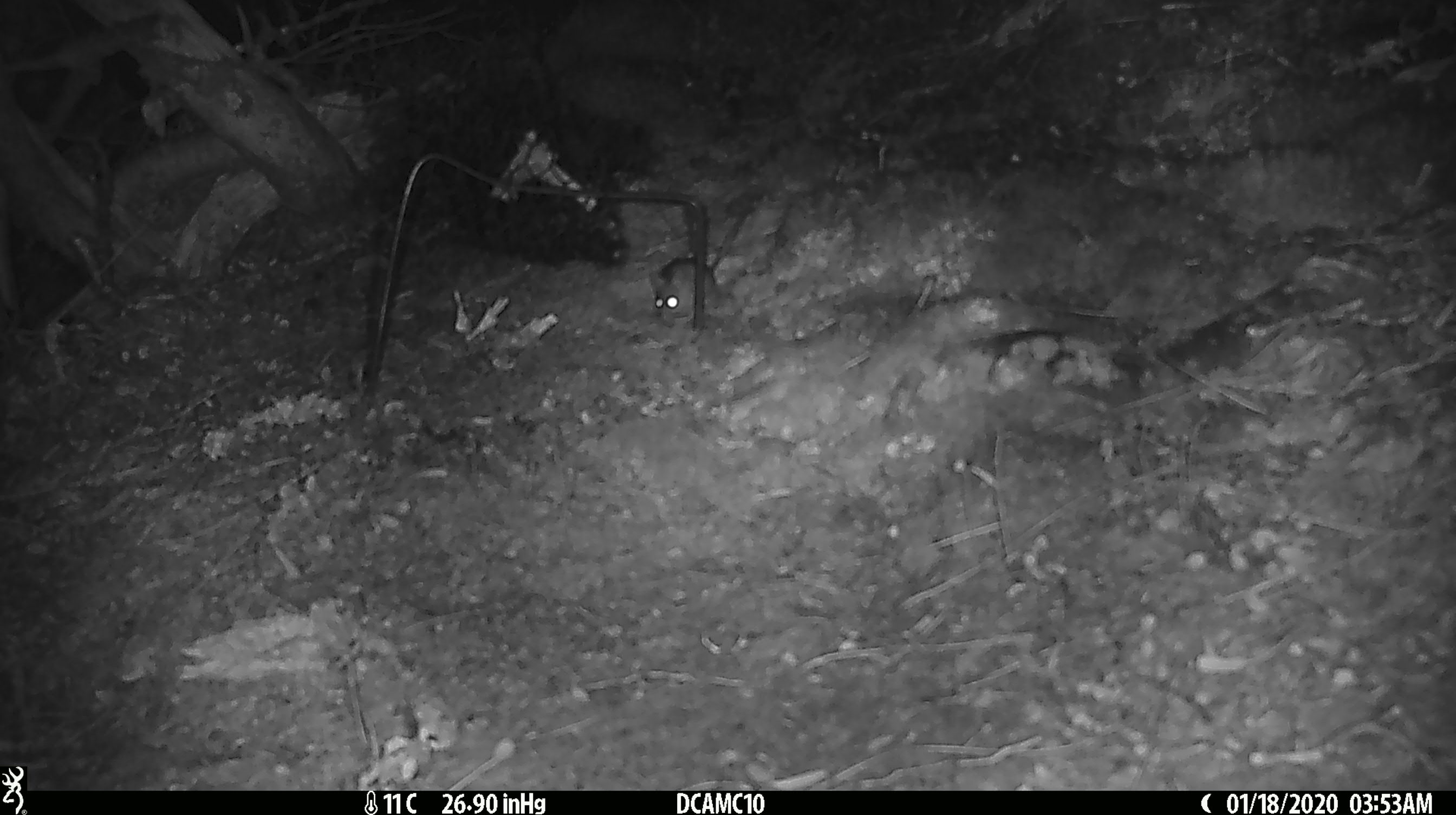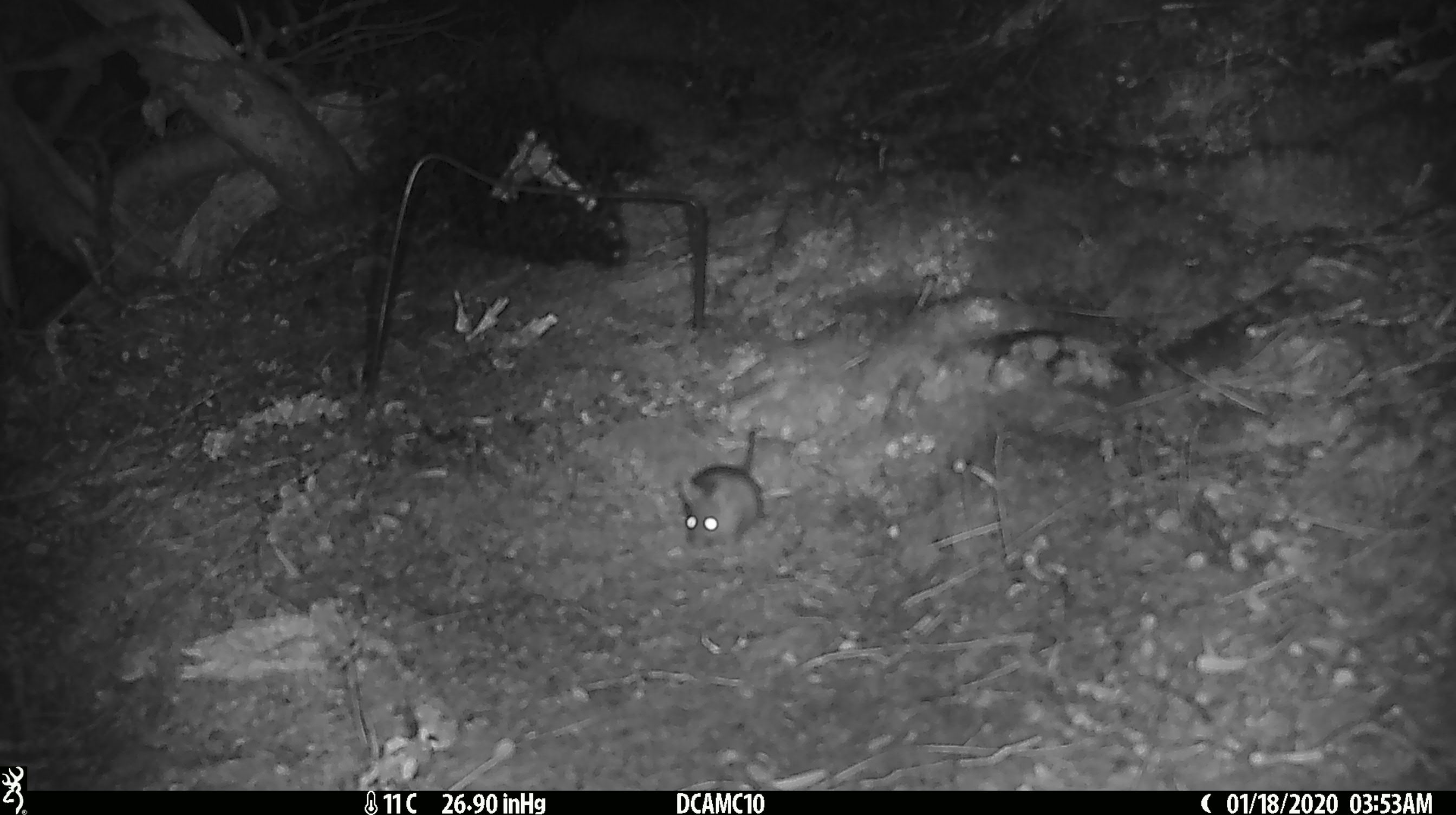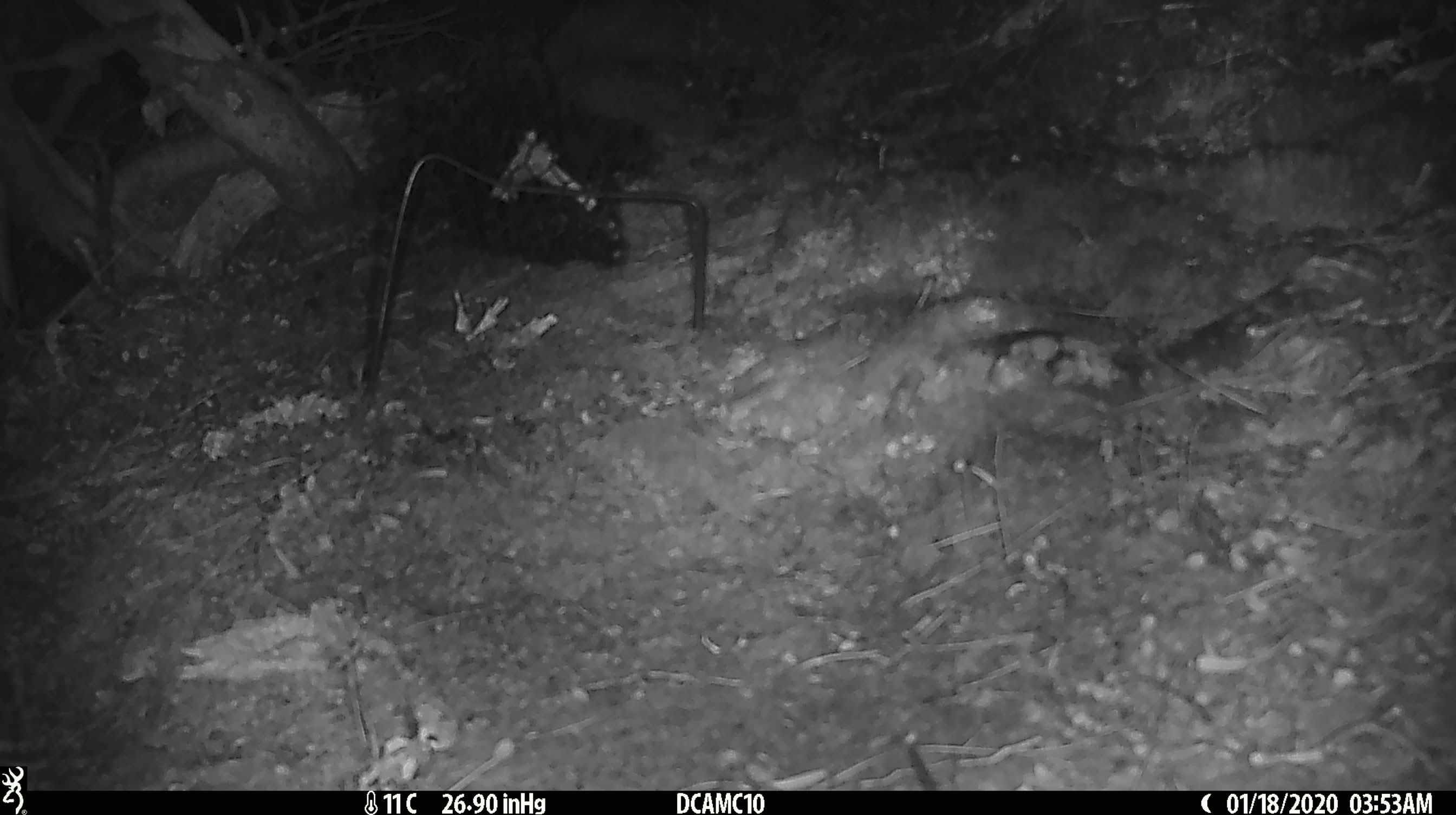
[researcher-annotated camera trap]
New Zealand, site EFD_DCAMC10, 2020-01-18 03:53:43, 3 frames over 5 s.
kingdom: Animalia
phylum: Chordata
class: Mammalia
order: Rodentia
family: Muridae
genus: Mus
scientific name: Mus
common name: mouse